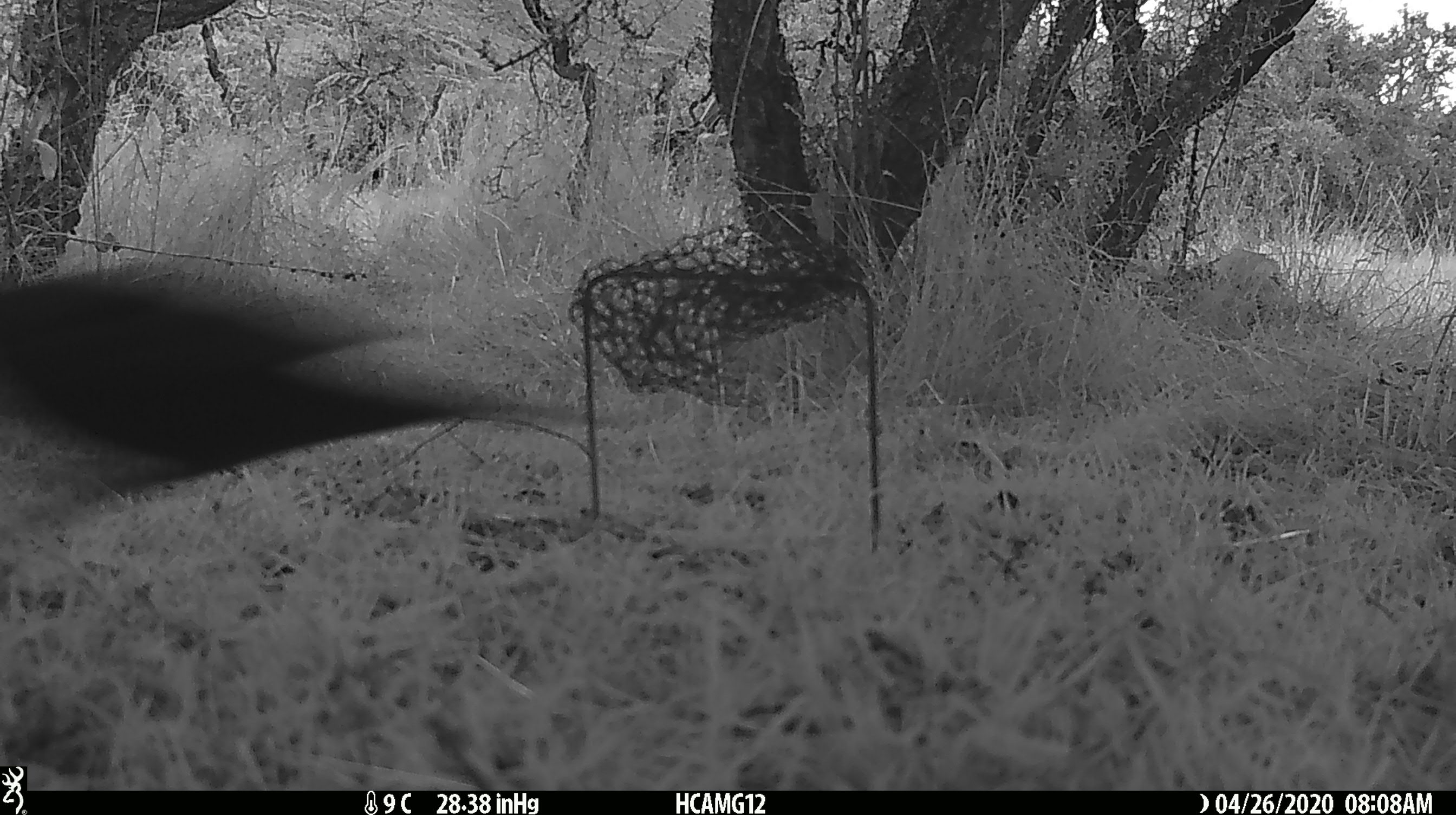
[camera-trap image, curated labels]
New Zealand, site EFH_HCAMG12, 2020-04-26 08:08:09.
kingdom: Animalia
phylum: Chordata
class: Aves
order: Passeriformes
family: Turdidae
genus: Turdus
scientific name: Turdus merula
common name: eurasian blackbird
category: blackbird